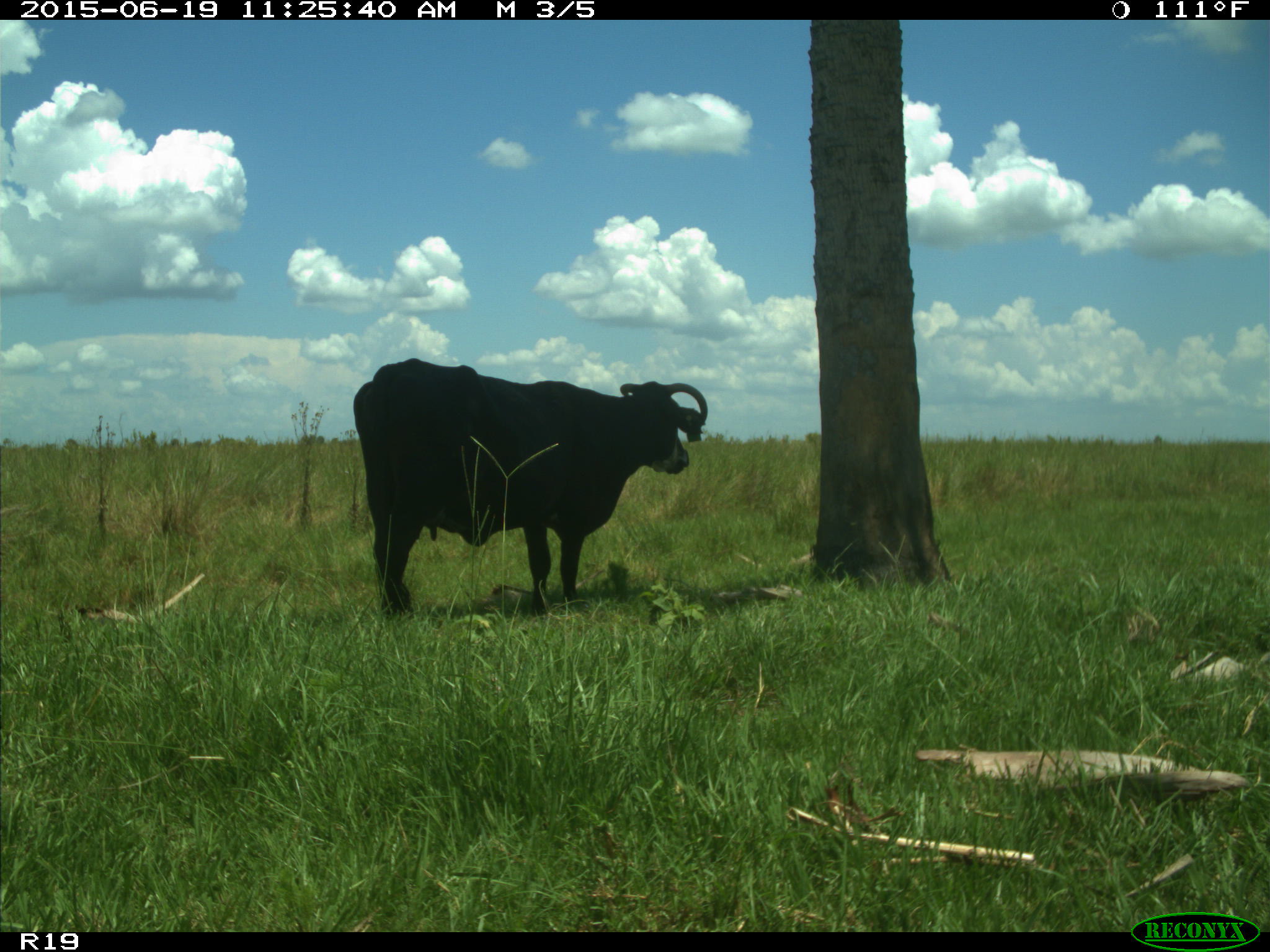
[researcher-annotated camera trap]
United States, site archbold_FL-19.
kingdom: Animalia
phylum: Chordata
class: Mammalia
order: Artiodactyla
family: Bovidae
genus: Bos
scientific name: Bos taurus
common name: domestic cow